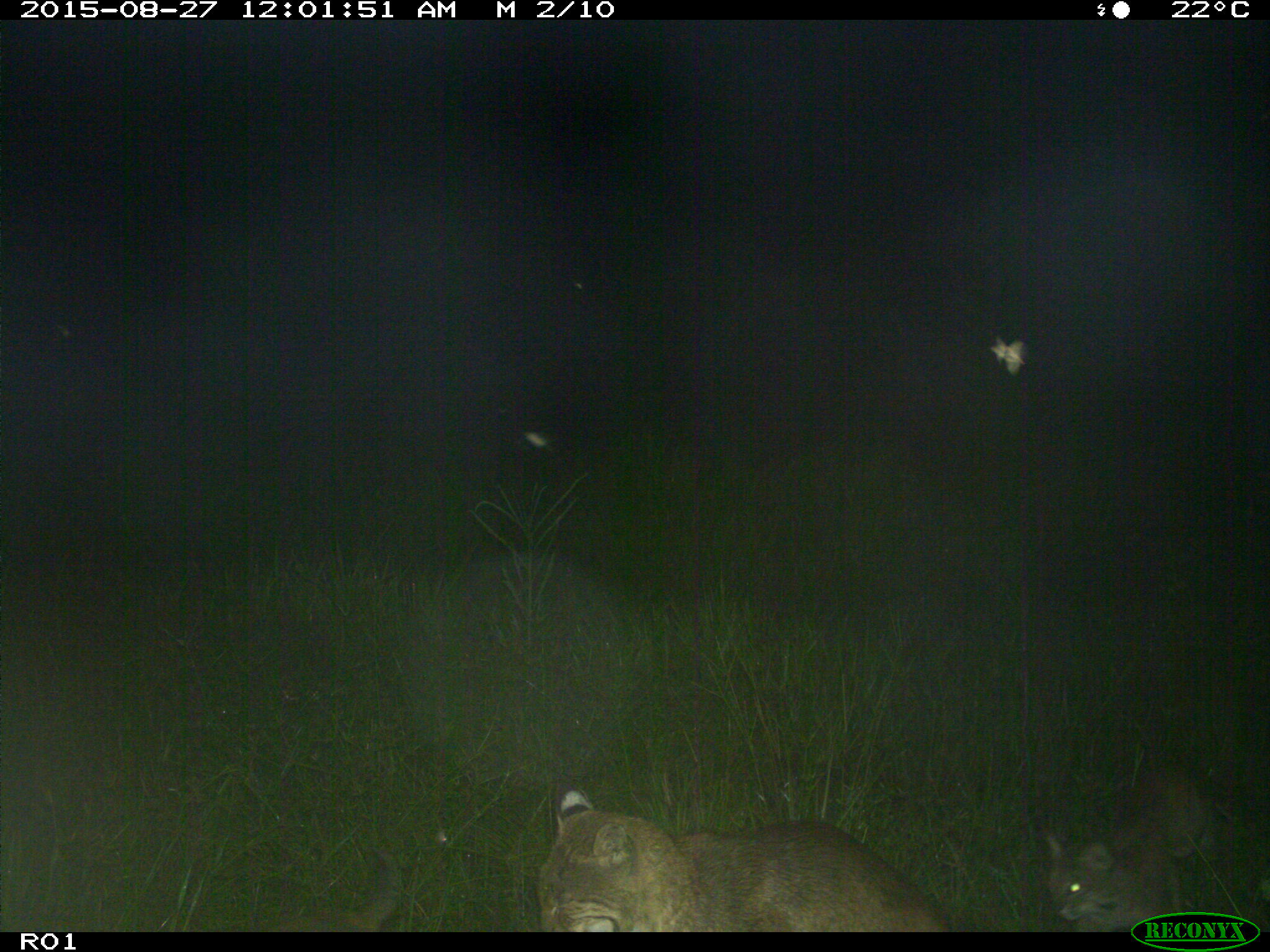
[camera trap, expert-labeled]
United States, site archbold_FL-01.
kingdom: Animalia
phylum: Chordata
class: Mammalia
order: Carnivora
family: Felidae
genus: Lynx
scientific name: Lynx rufus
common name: bobcat